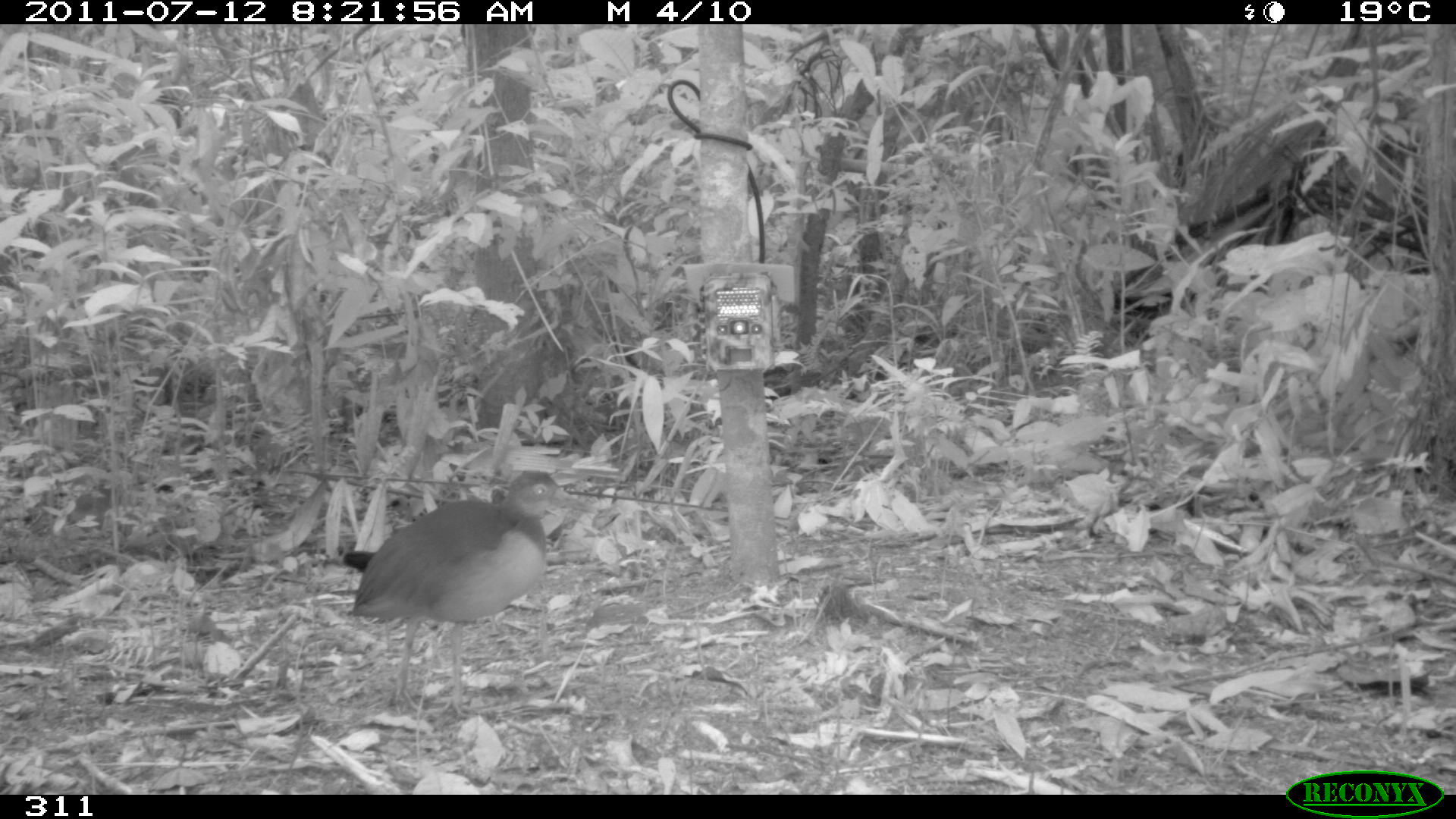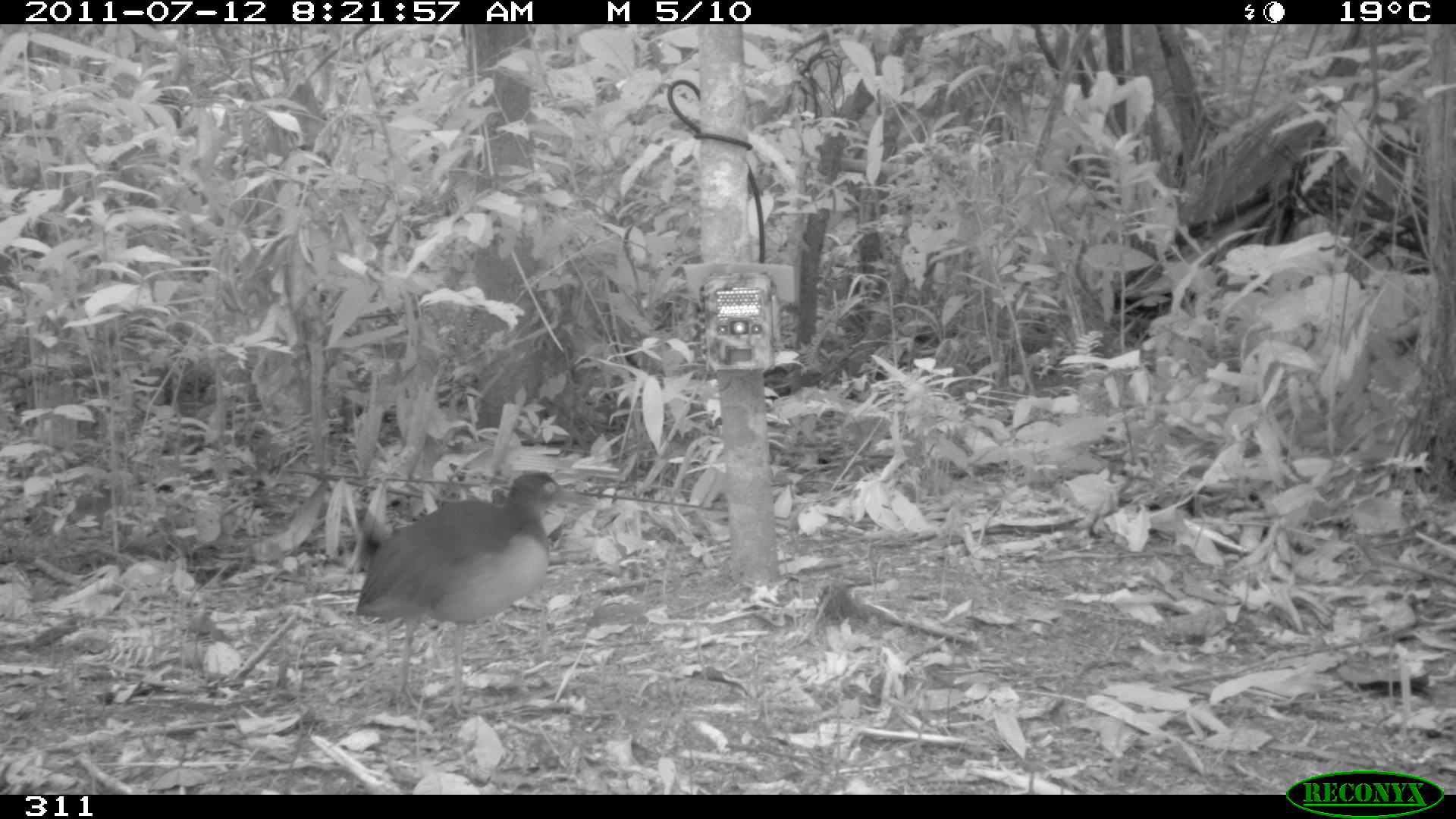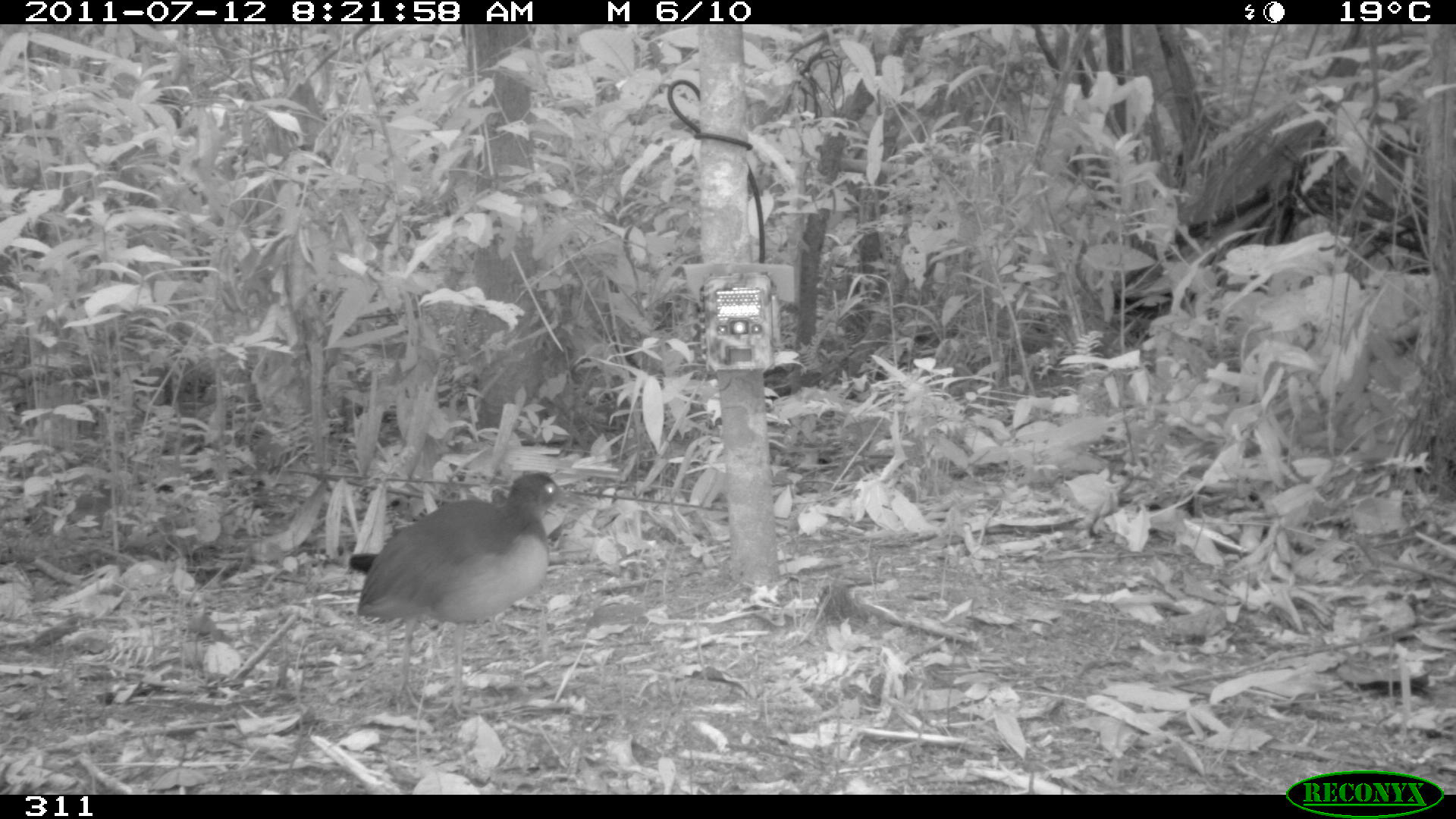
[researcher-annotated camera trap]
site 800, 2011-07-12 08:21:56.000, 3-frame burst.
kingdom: Animalia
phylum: Chordata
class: Aves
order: Gruiformes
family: Rallidae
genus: Aramides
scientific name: Aramides cajaneus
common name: gray-cowled wood-rail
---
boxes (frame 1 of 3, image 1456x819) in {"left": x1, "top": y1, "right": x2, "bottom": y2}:
aramides cajaneus: {"left": 340, "top": 469, "right": 600, "bottom": 716}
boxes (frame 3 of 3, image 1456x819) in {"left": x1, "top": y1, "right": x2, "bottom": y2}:
aramides cajaneus: {"left": 347, "top": 473, "right": 592, "bottom": 717}